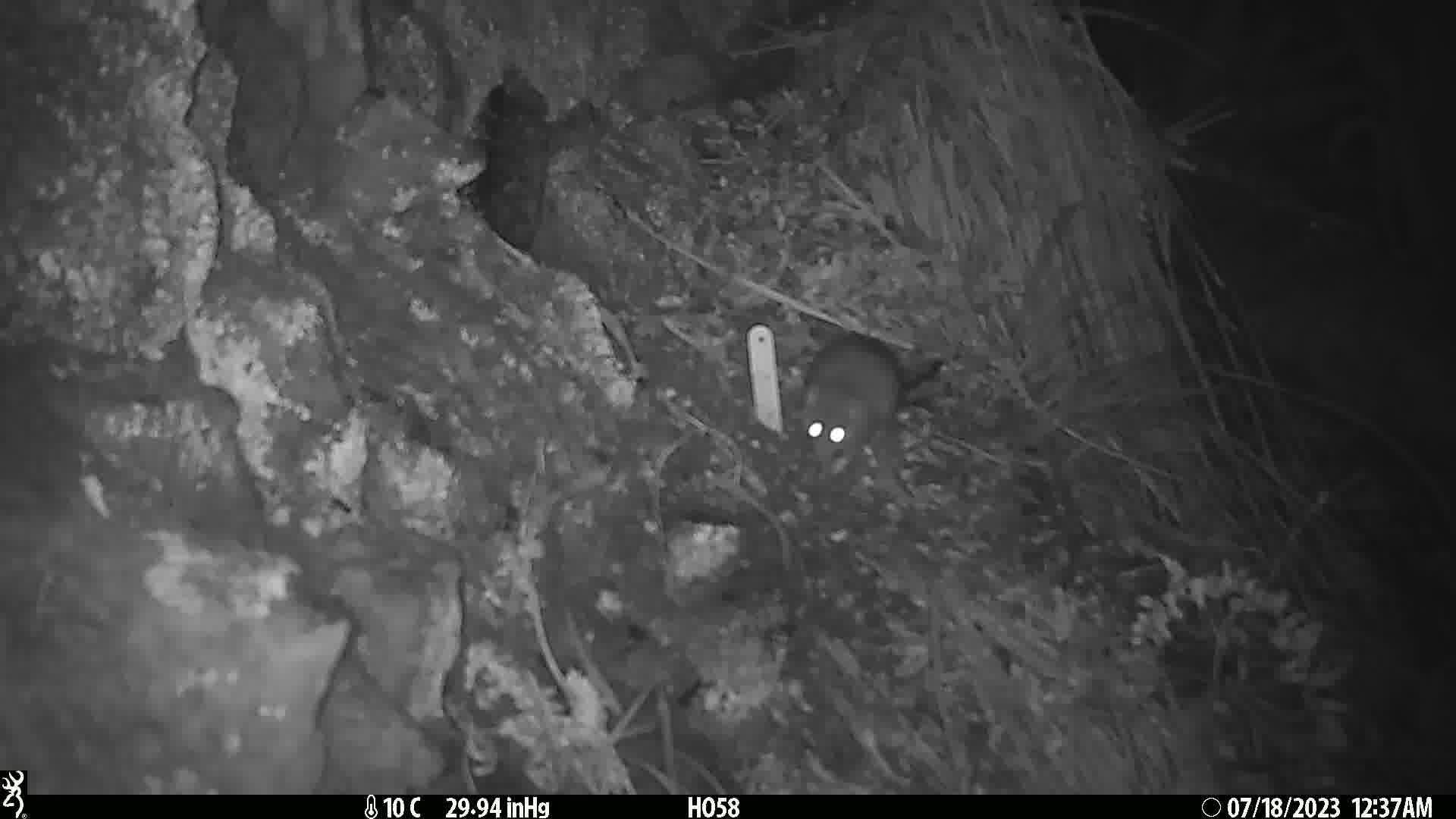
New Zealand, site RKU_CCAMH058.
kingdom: Animalia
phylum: Chordata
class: Mammalia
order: Rodentia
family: Muridae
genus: Rattus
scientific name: Rattus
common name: rat